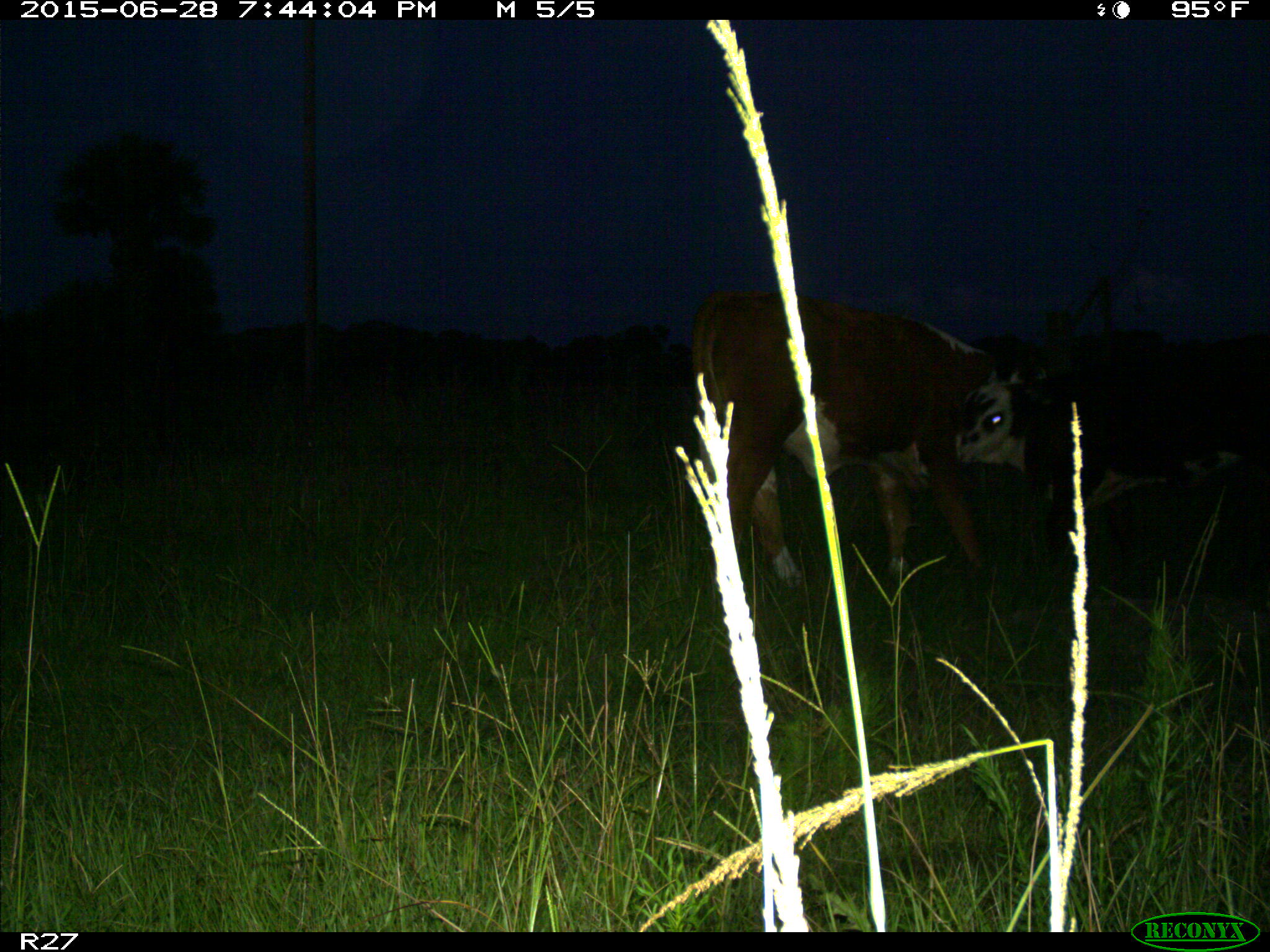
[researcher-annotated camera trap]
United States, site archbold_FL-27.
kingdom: Animalia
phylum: Chordata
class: Mammalia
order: Artiodactyla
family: Bovidae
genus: Bos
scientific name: Bos taurus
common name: domestic cow